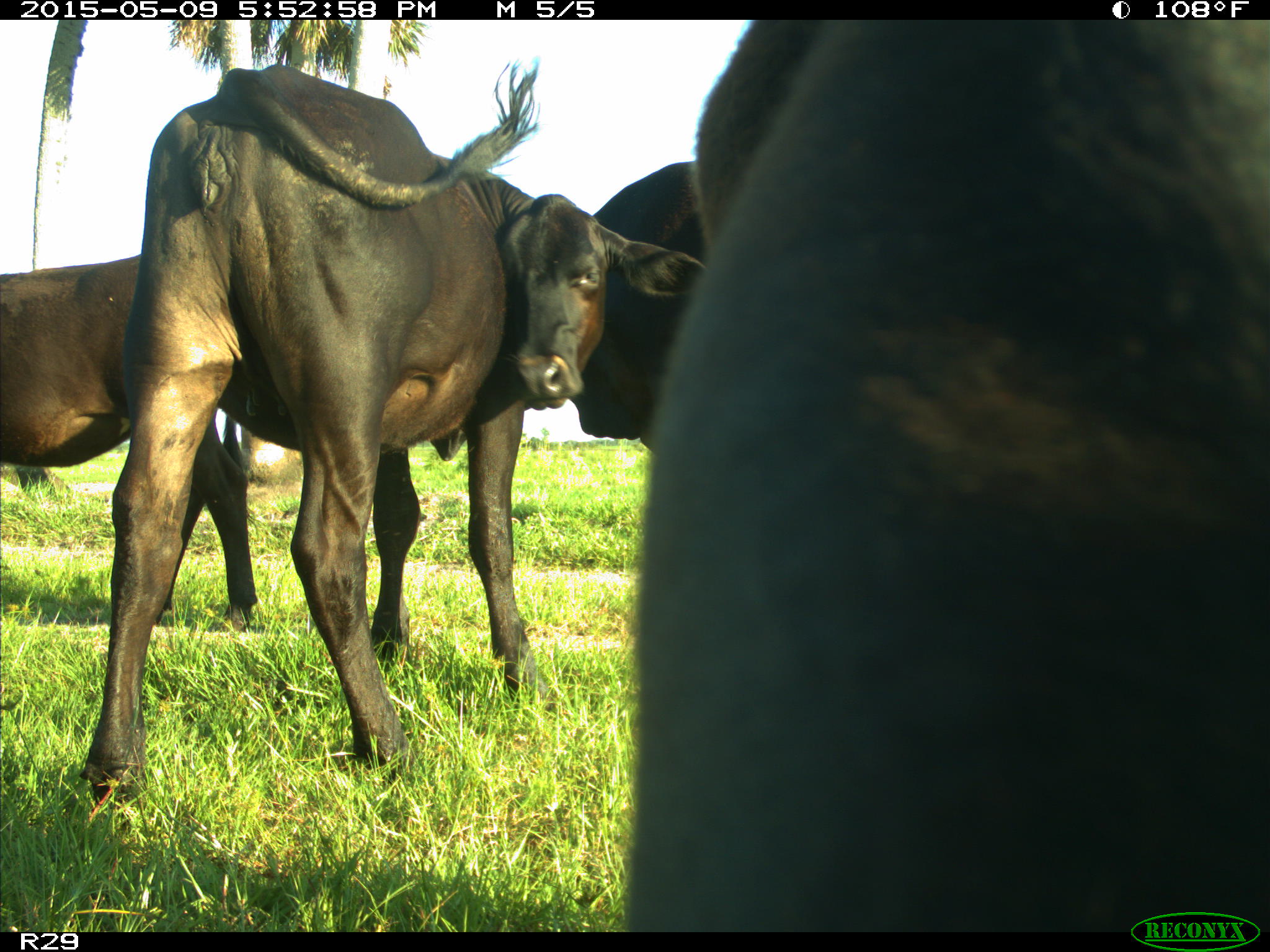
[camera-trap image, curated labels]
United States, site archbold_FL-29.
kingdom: Animalia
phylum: Chordata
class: Mammalia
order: Artiodactyla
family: Bovidae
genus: Bos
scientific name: Bos taurus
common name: domestic cow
Bos taurus (domestic cow).